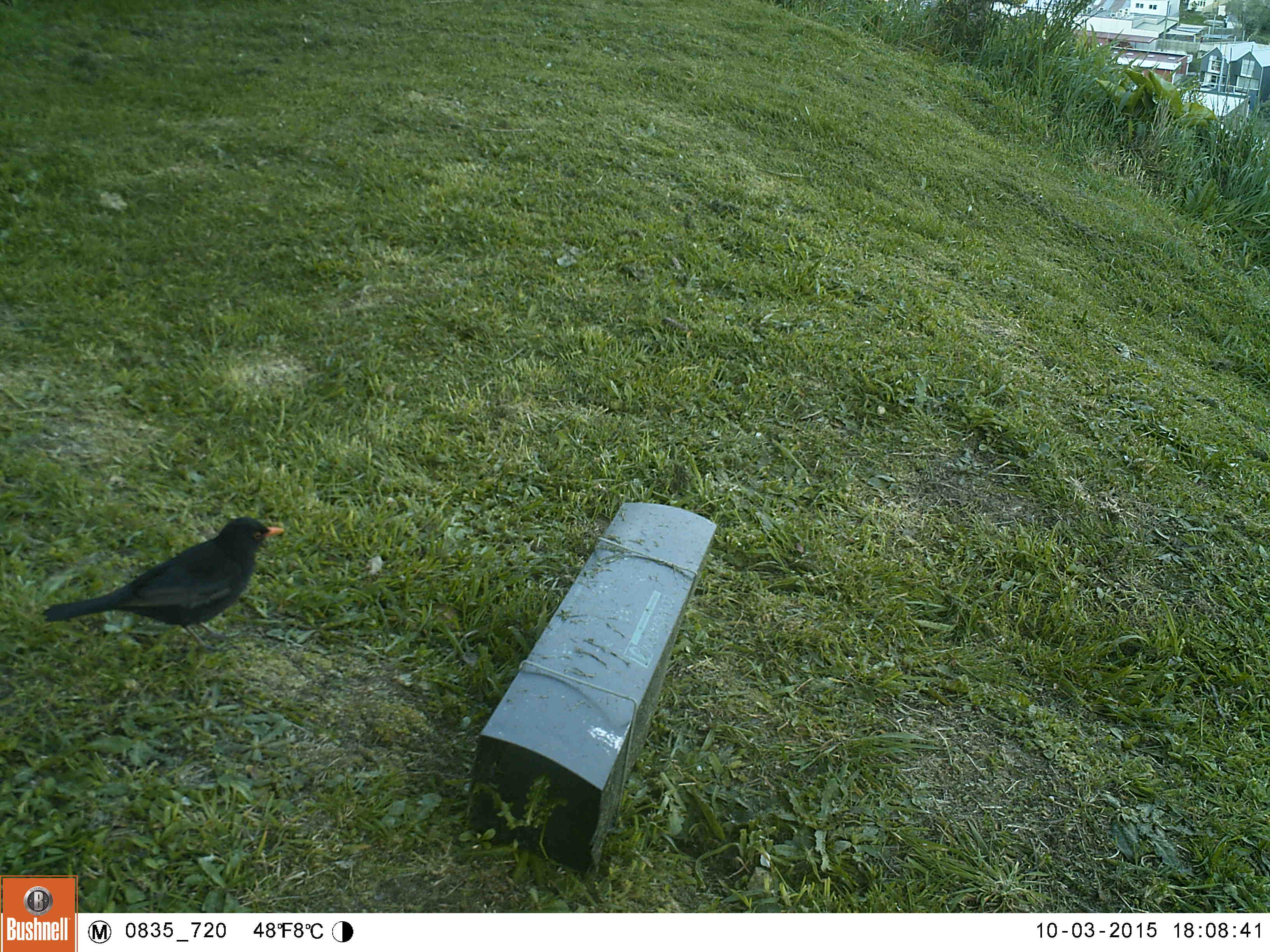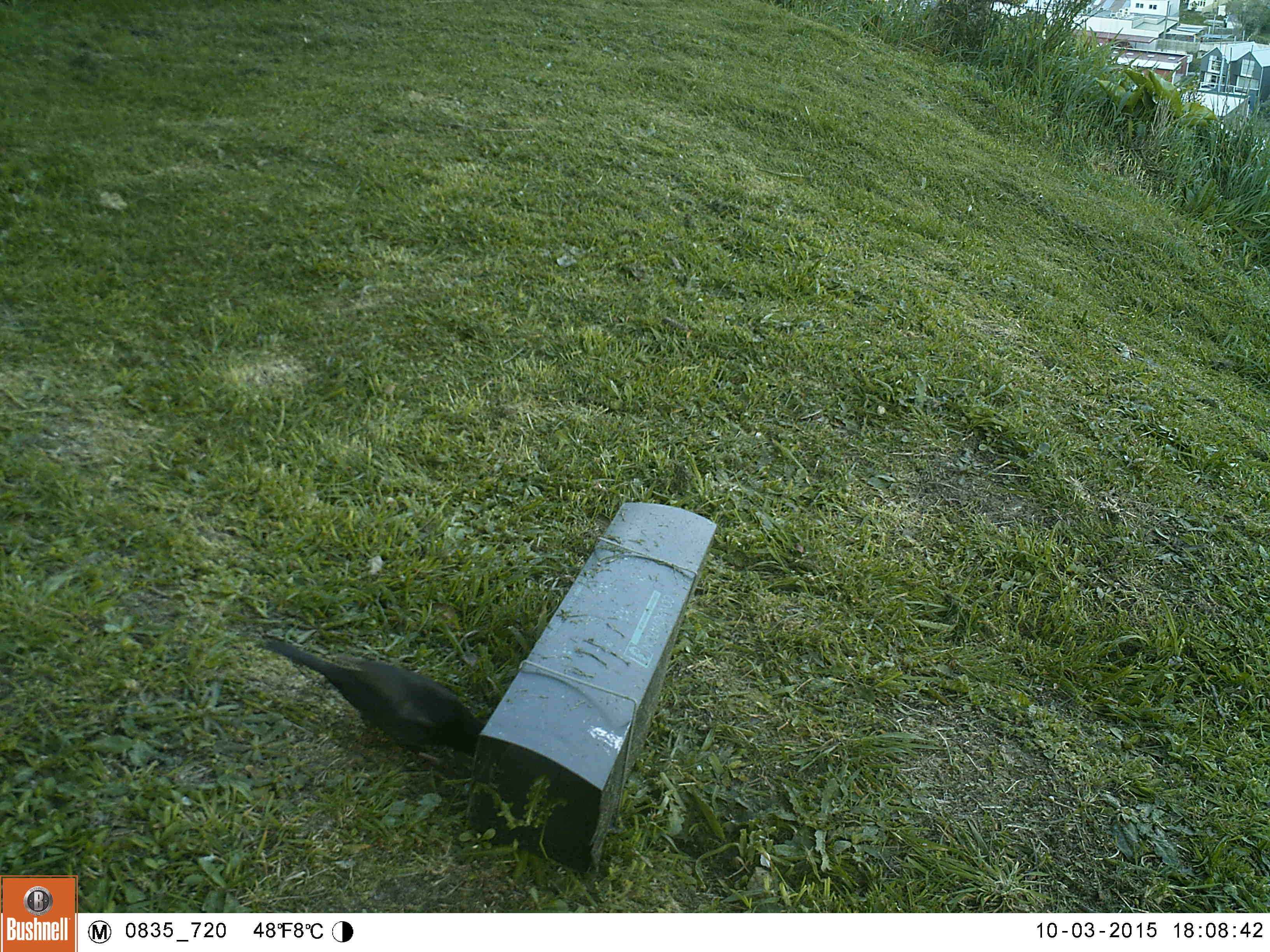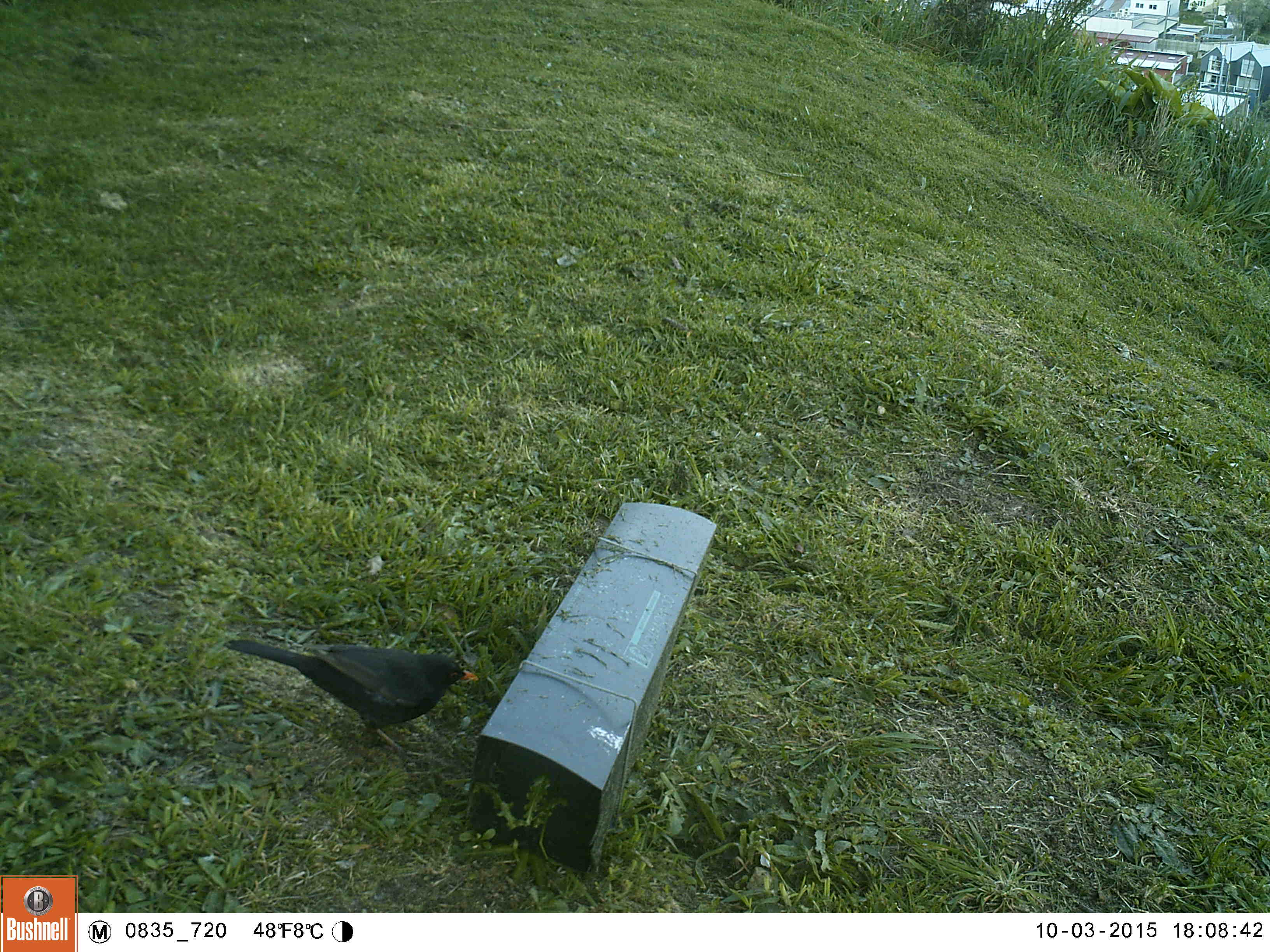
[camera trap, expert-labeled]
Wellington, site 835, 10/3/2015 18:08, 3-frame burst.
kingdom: Animalia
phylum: Chordata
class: Aves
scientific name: Aves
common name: bird